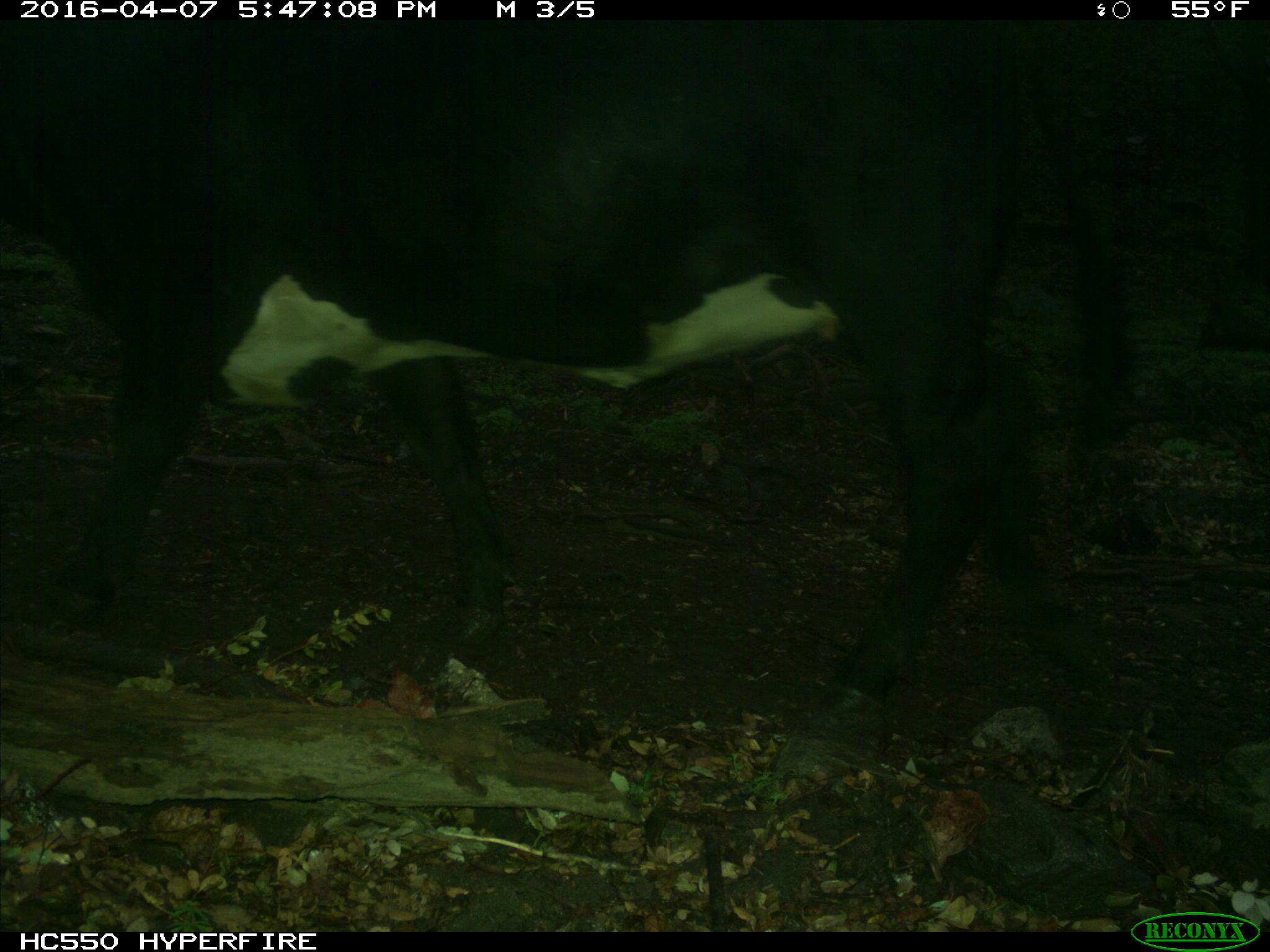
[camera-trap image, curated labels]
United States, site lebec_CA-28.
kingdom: Animalia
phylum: Chordata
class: Mammalia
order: Artiodactyla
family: Bovidae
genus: Bos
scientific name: Bos taurus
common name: domestic cow